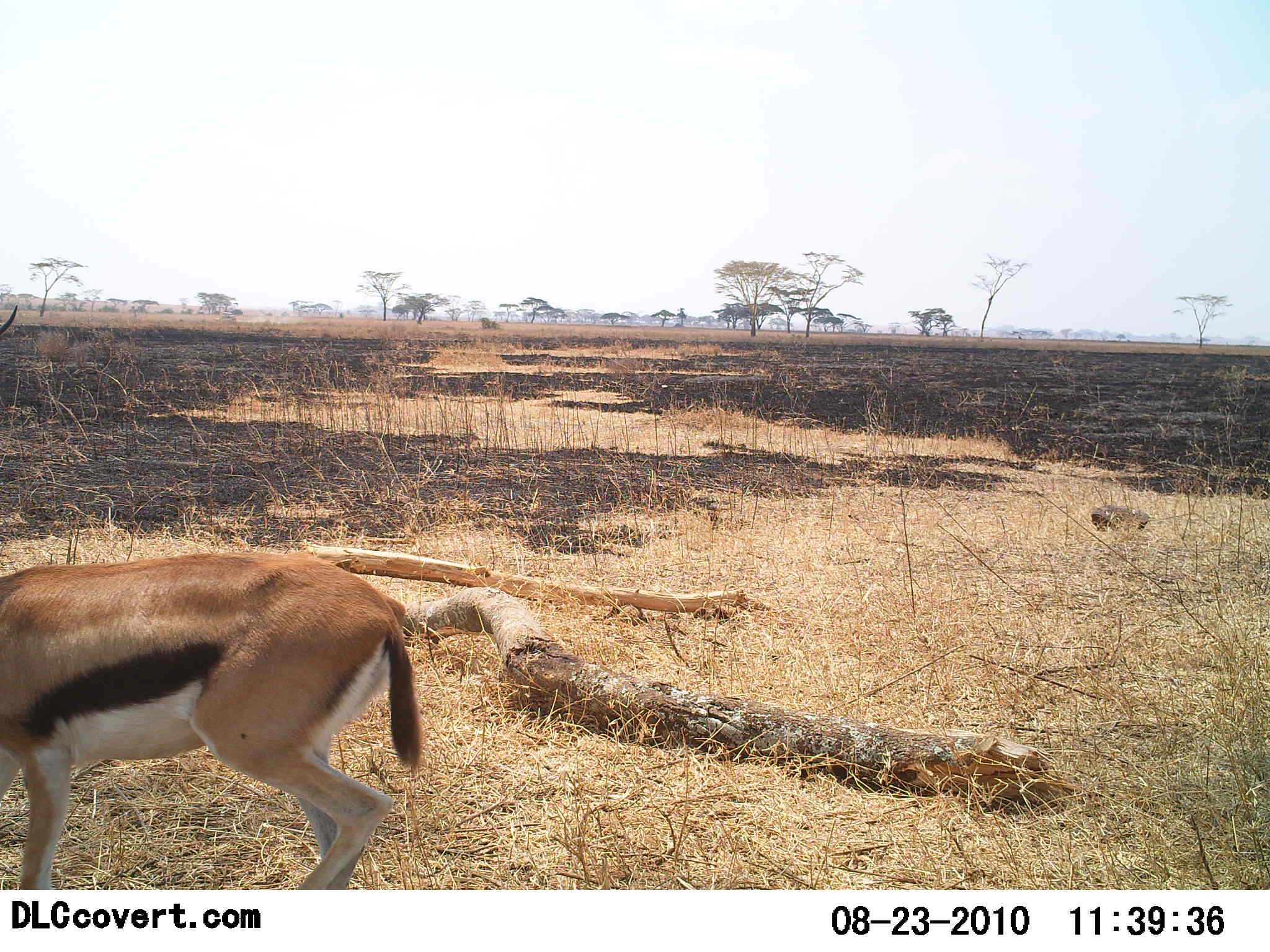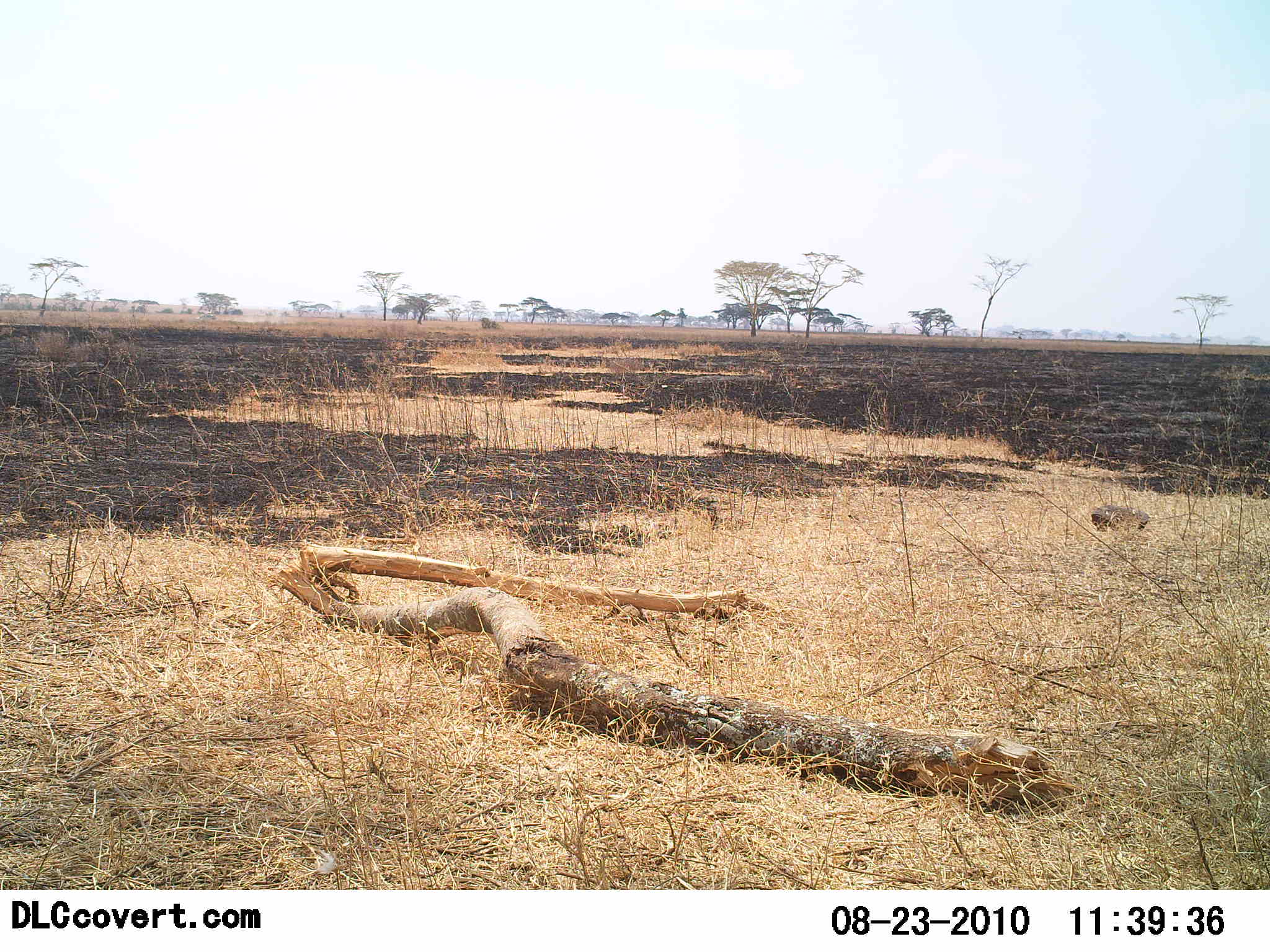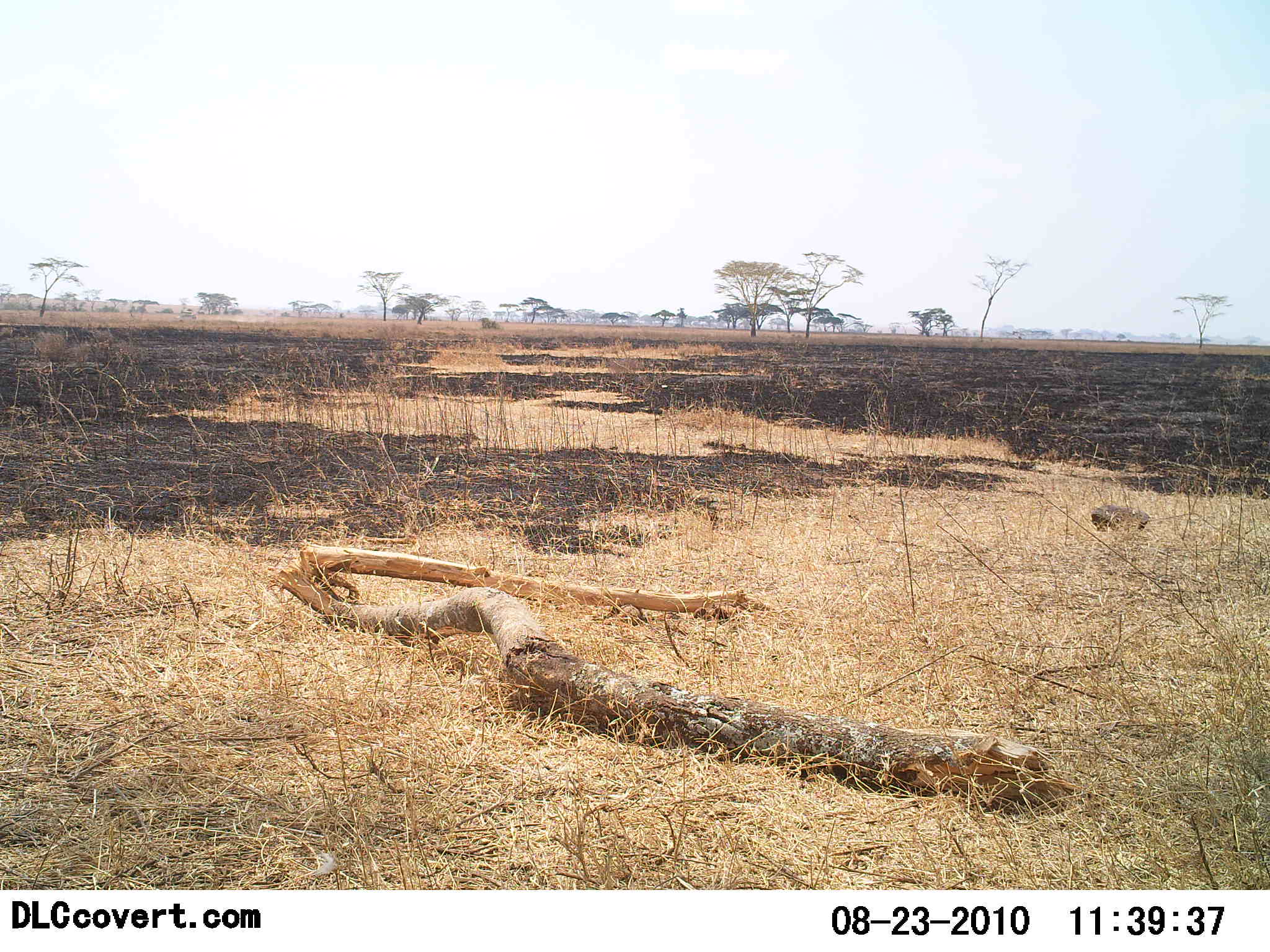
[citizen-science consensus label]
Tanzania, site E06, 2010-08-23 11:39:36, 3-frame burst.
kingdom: Animalia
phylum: Chordata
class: Mammalia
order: Artiodactyla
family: Bovidae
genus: Eudorcas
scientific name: Eudorcas thomsonii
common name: thomson's gazelle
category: gazellethomsons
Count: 1.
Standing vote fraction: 0%.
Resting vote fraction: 0%.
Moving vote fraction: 100%.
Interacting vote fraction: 0%.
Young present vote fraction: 0%.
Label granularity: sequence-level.